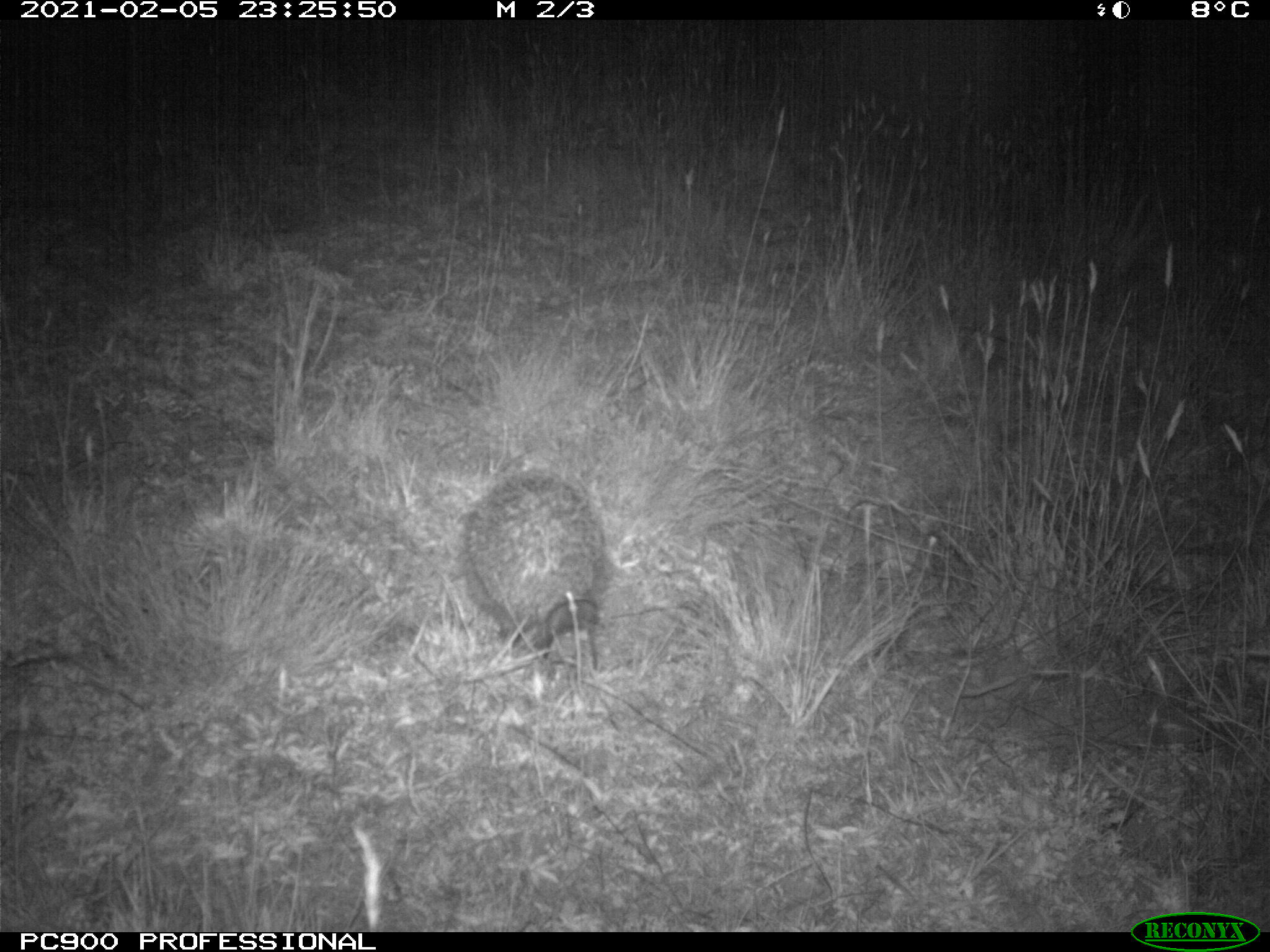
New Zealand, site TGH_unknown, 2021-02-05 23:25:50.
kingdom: Animalia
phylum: Chordata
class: Mammalia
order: Eulipotyphla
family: Erinaceidae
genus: Erinaceus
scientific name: Erinaceus europaeus europaeus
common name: european hedgehog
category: hedgehog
Hedgehog (european hedgehog) (Erinaceus europaeus europaeus).